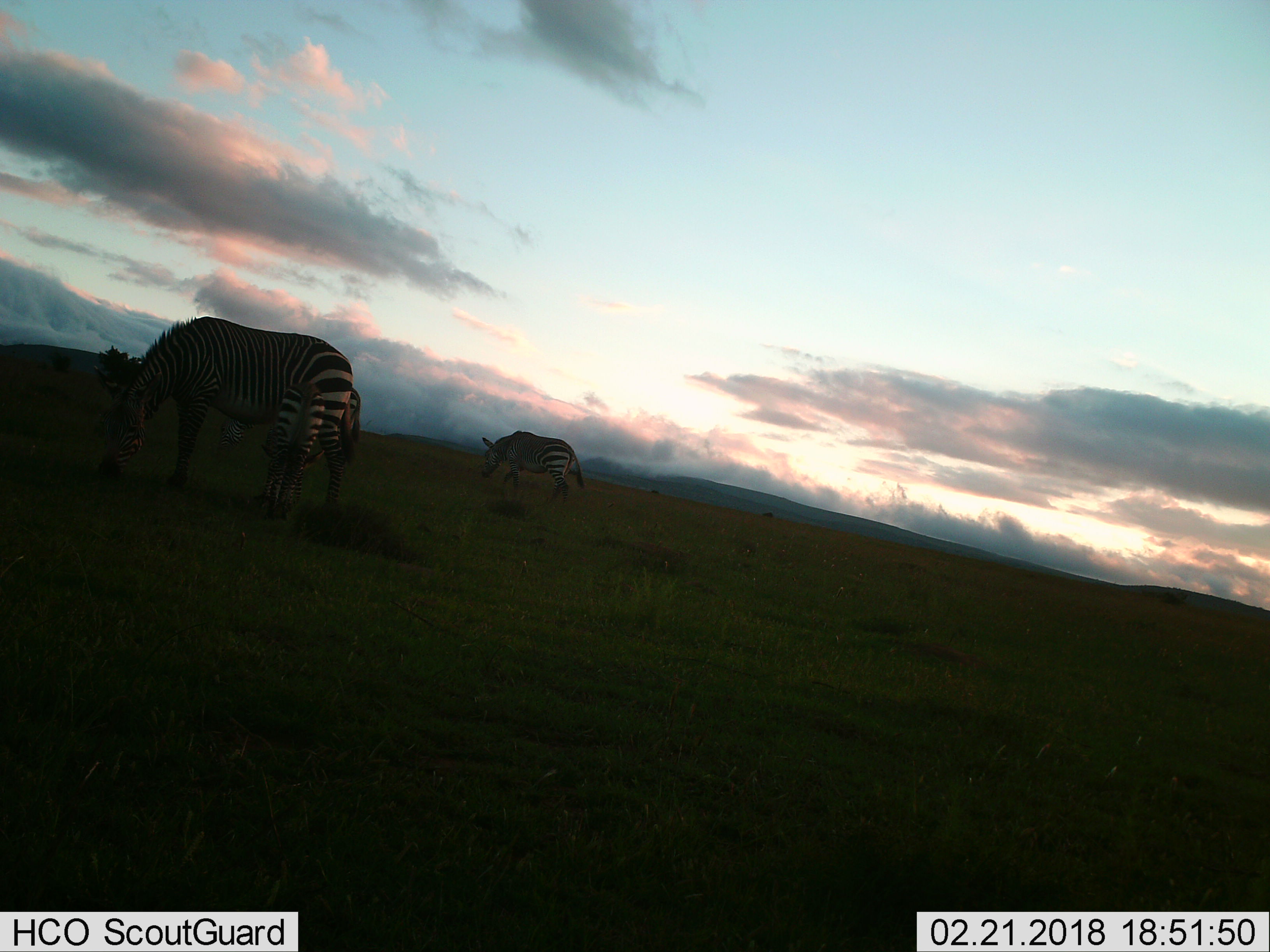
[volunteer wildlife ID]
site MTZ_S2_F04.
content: unidentified animal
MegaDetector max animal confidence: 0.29